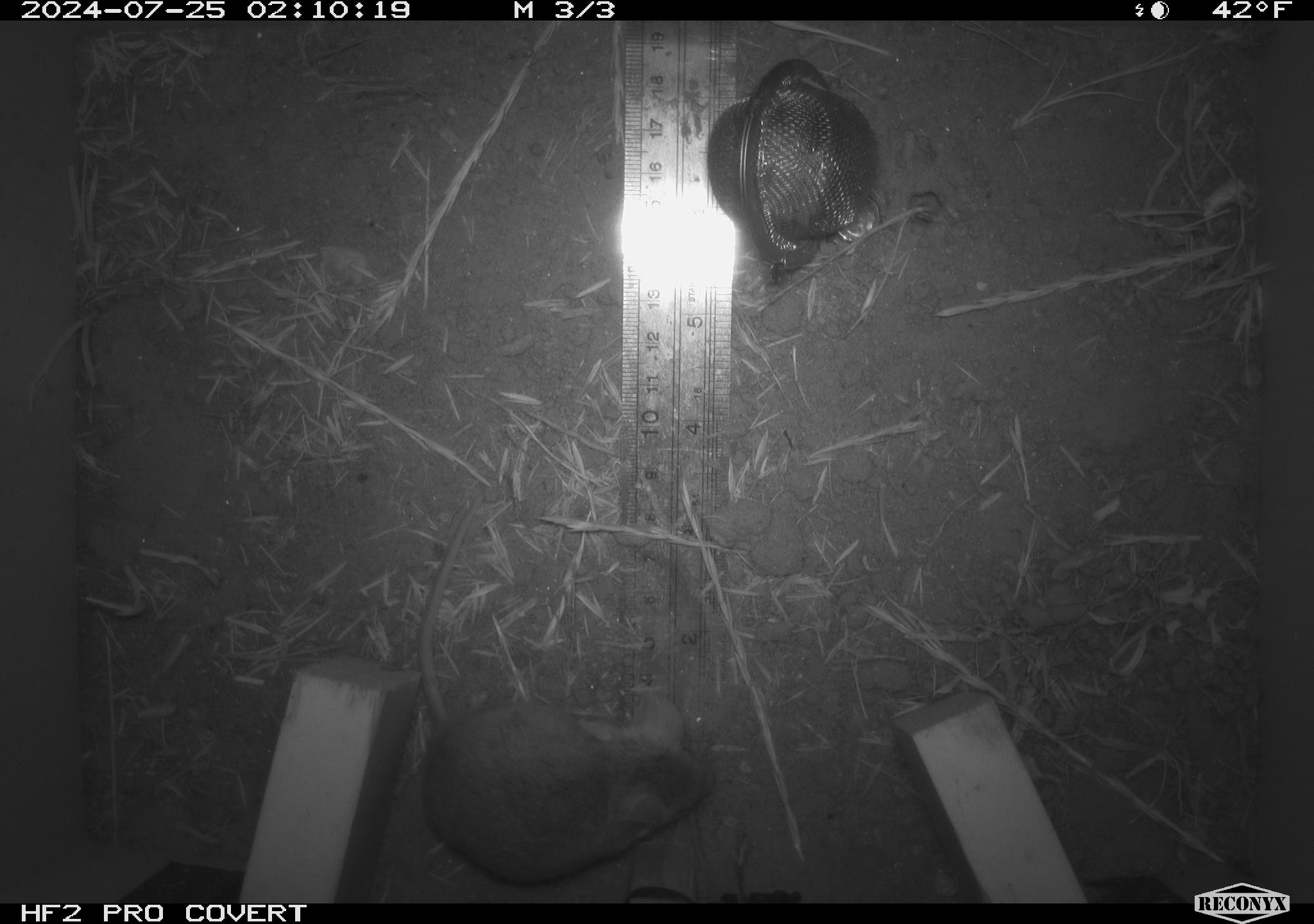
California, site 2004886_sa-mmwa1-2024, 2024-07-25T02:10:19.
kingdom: Animalia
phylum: Chordata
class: Mammalia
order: Rodentia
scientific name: Rodentia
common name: mouse species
Mouse species (Rodentia).